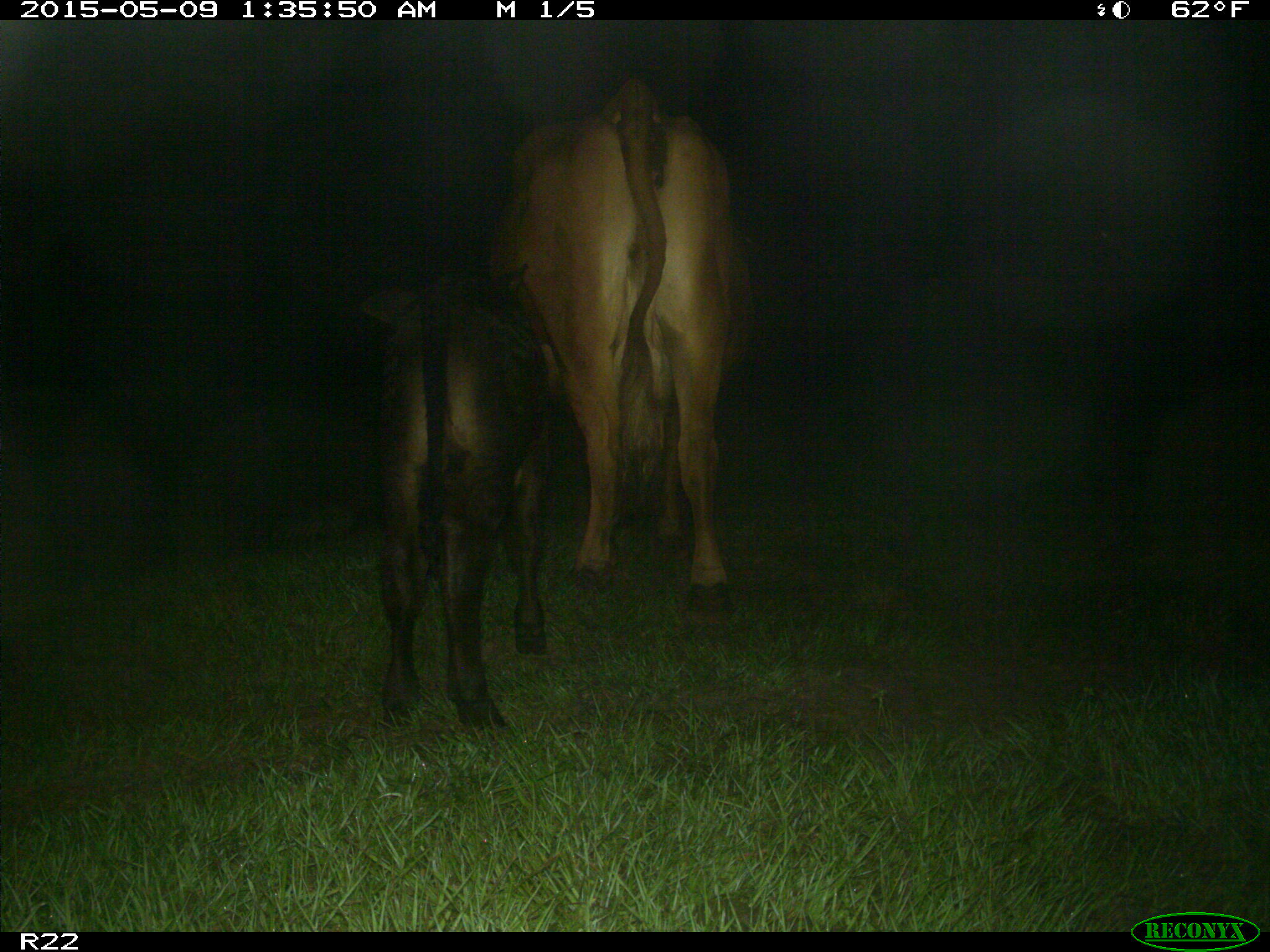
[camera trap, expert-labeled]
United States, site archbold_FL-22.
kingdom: Animalia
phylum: Chordata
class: Mammalia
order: Artiodactyla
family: Bovidae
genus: Bos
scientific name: Bos taurus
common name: domestic cow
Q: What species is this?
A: Bos taurus (domestic cow).